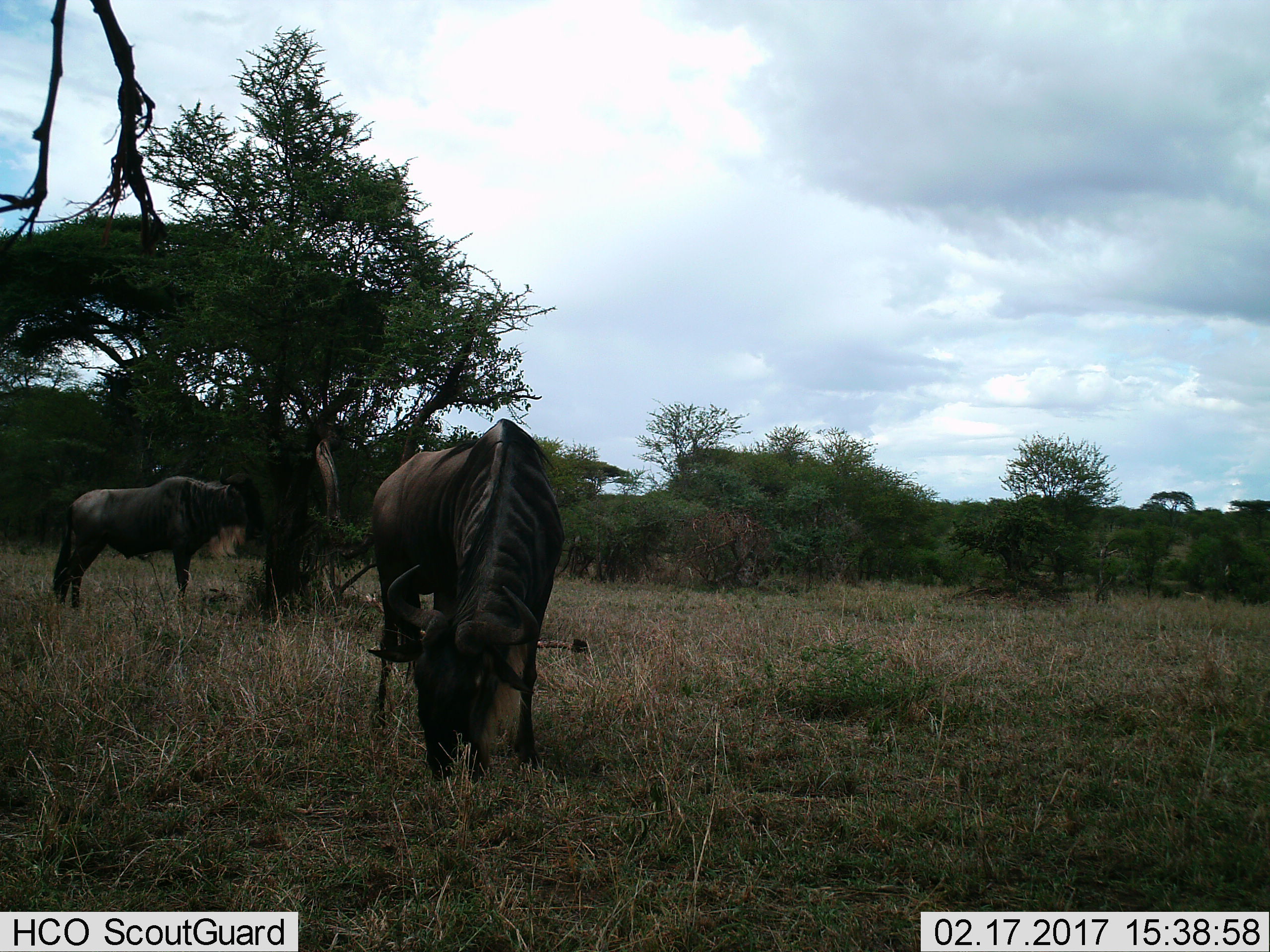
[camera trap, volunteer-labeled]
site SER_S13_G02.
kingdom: Animalia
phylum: Chordata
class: Mammalia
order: Artiodactyla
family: Bovidae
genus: Connochaetes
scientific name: Connochaetes taurinus taurinus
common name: blue wildebeest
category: wildebeestblue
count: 2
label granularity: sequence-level